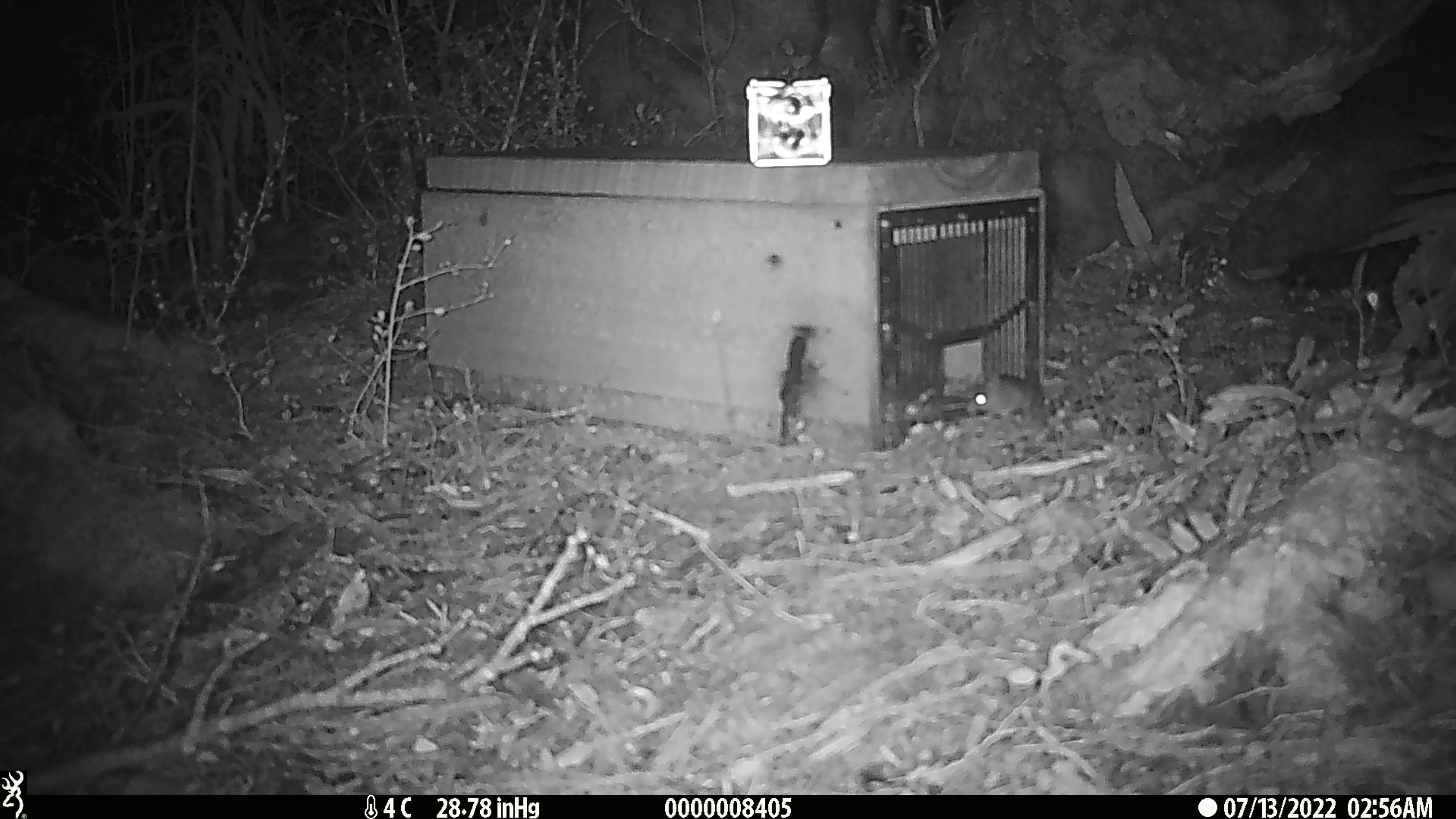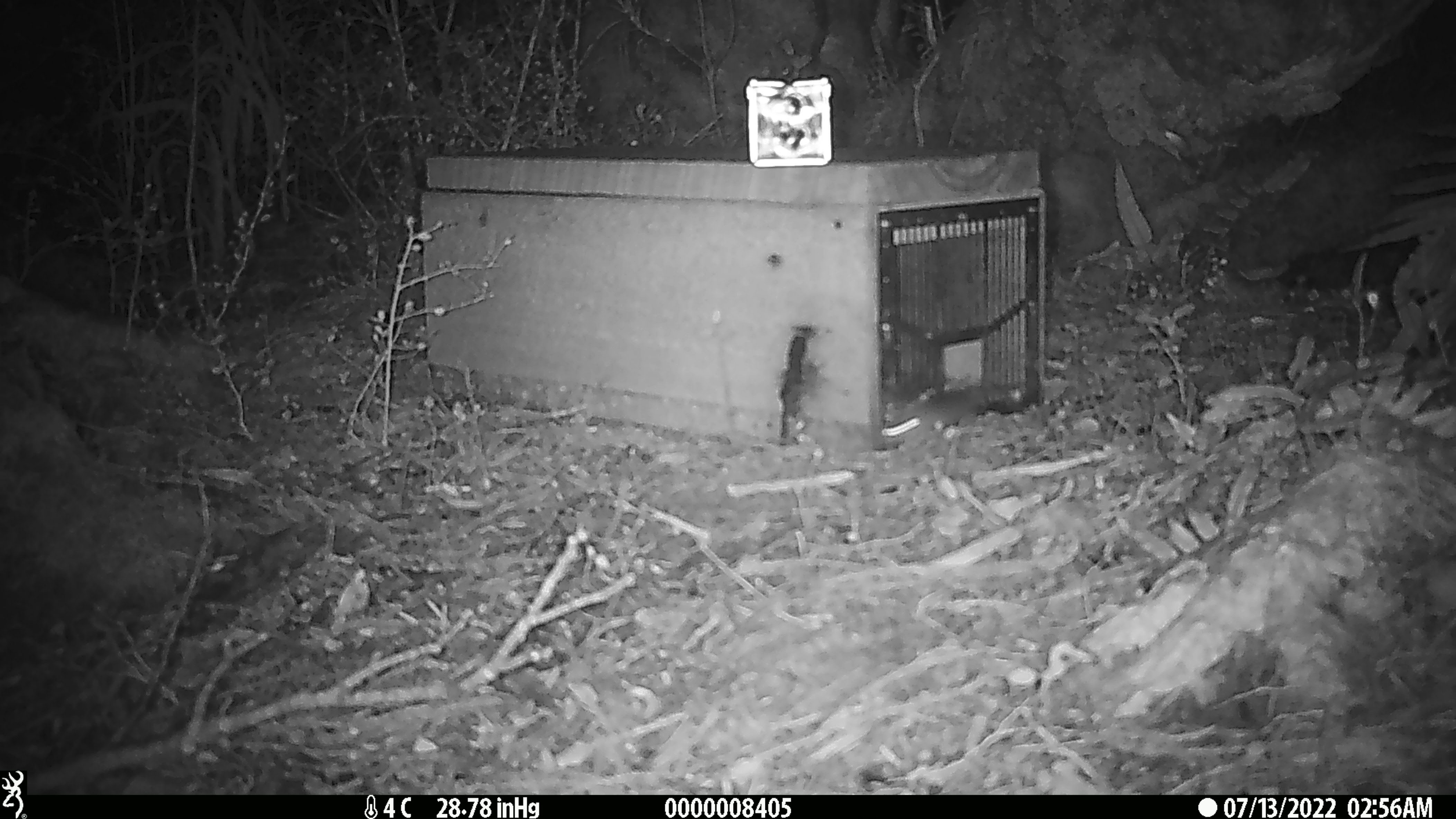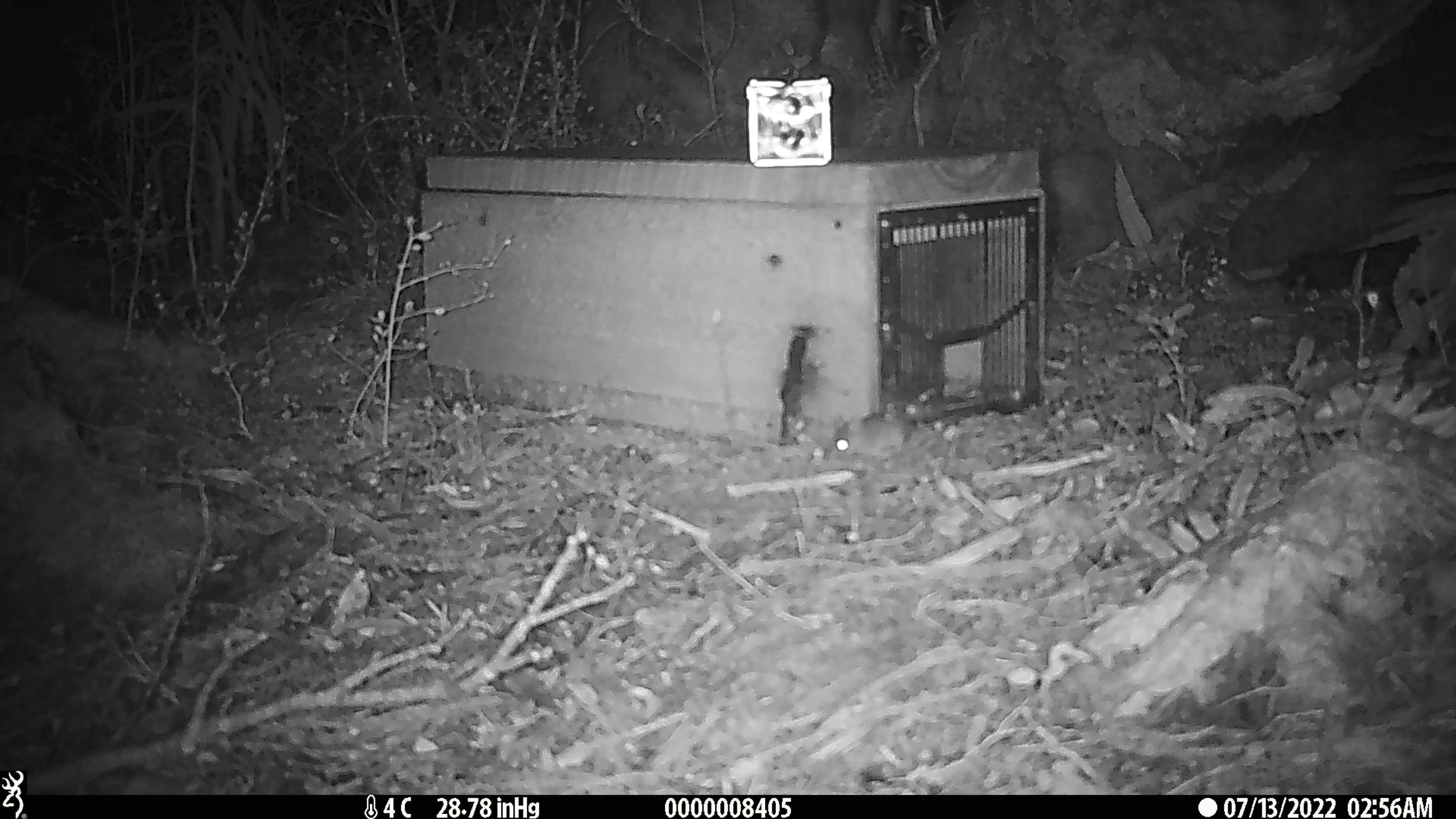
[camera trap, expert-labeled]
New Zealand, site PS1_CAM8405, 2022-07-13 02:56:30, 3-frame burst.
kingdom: Animalia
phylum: Chordata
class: Mammalia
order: Rodentia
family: Muridae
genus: Mus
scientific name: Mus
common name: mouse